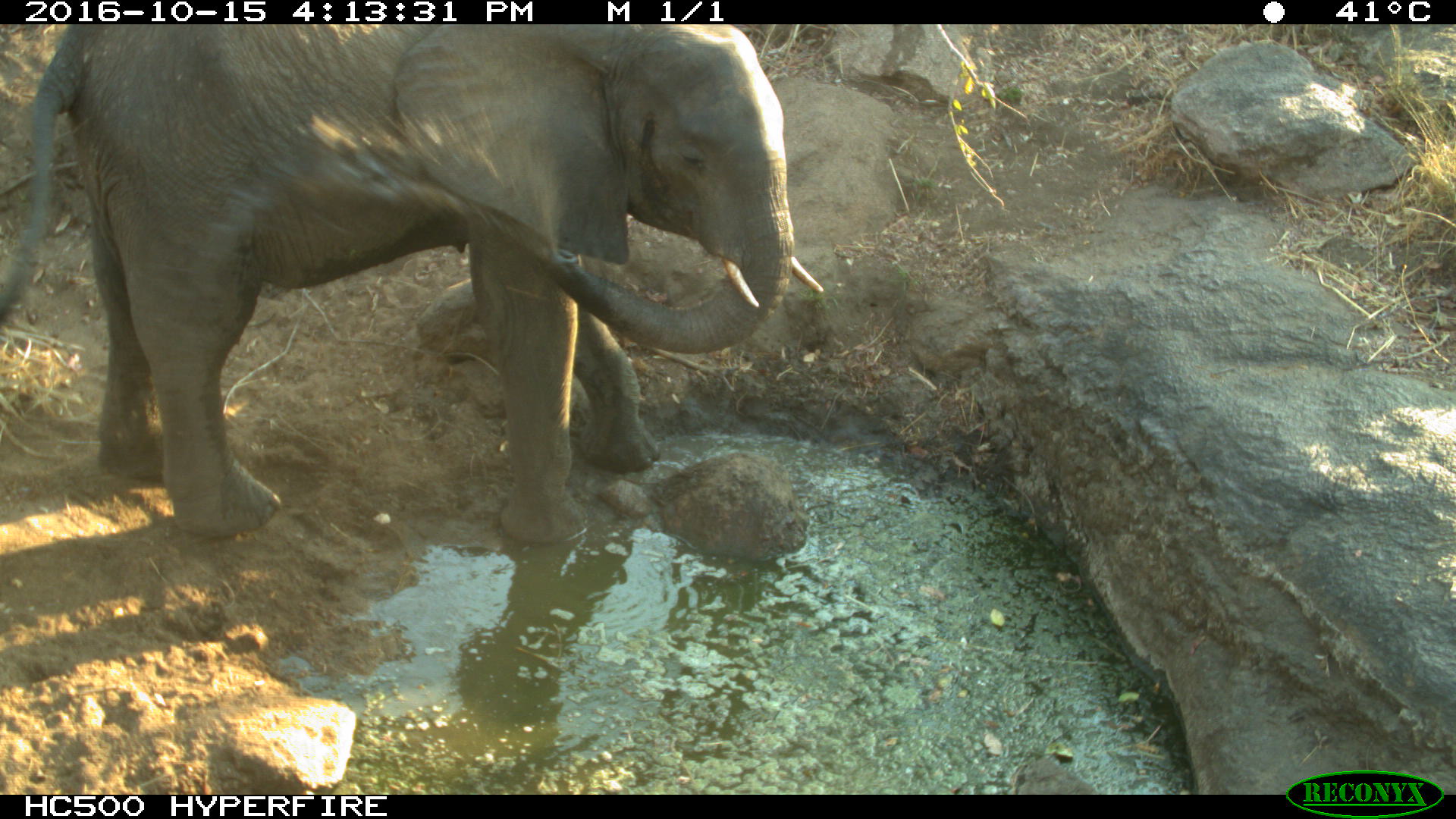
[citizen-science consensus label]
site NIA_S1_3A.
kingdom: Animalia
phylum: Chordata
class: Mammalia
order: Proboscidea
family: Elephantidae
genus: Loxodonta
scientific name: Loxodonta africana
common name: african bush elephant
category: elephant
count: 1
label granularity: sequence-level